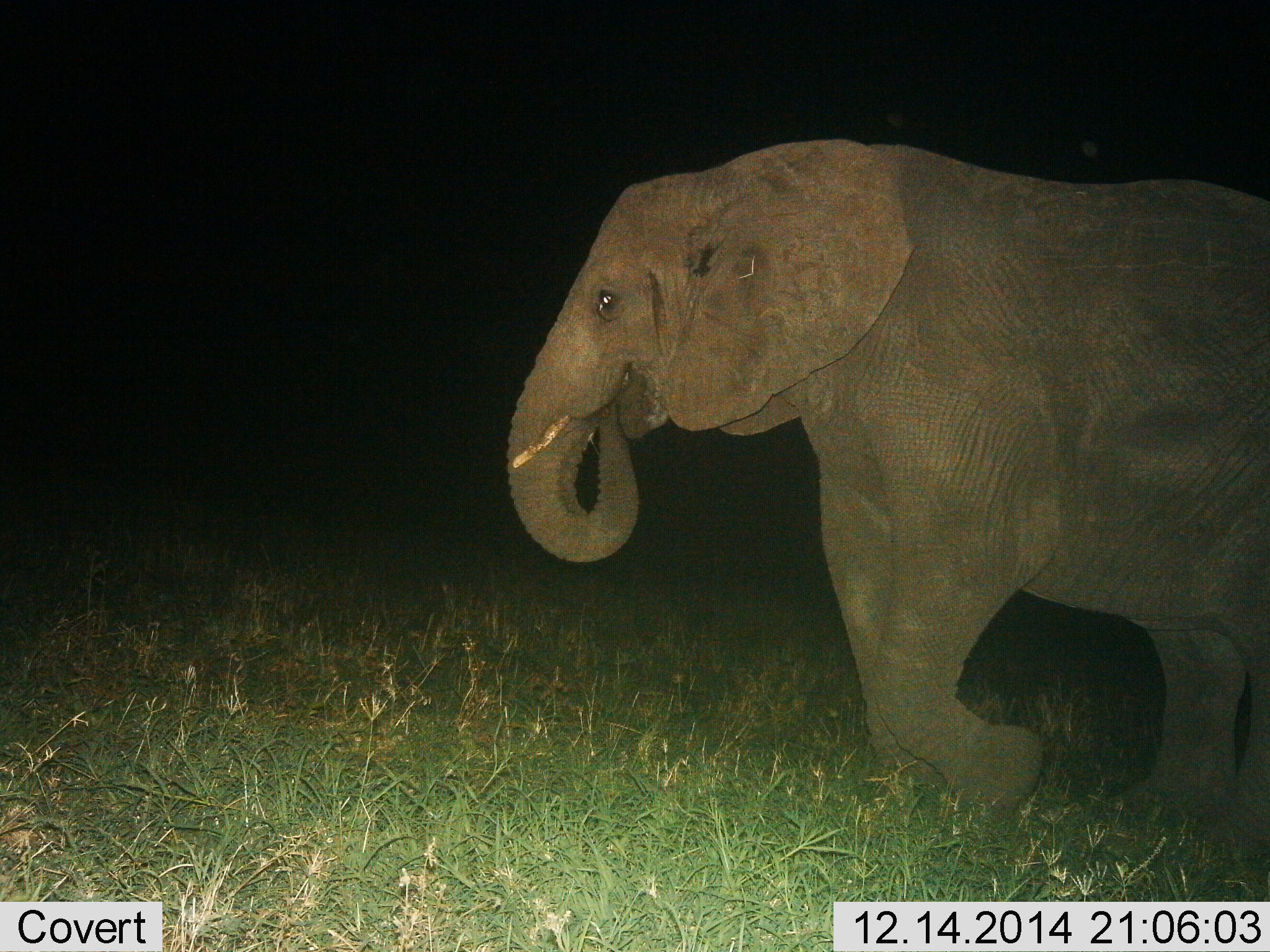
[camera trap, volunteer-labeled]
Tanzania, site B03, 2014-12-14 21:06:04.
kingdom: Animalia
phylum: Chordata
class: Mammalia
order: Proboscidea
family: Elephantidae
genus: Loxodonta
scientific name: Loxodonta africana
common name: african bush elephant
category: elephant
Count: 1.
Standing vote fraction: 30%.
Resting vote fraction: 0%.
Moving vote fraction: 30%.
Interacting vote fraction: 0%.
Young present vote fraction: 10%.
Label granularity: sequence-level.